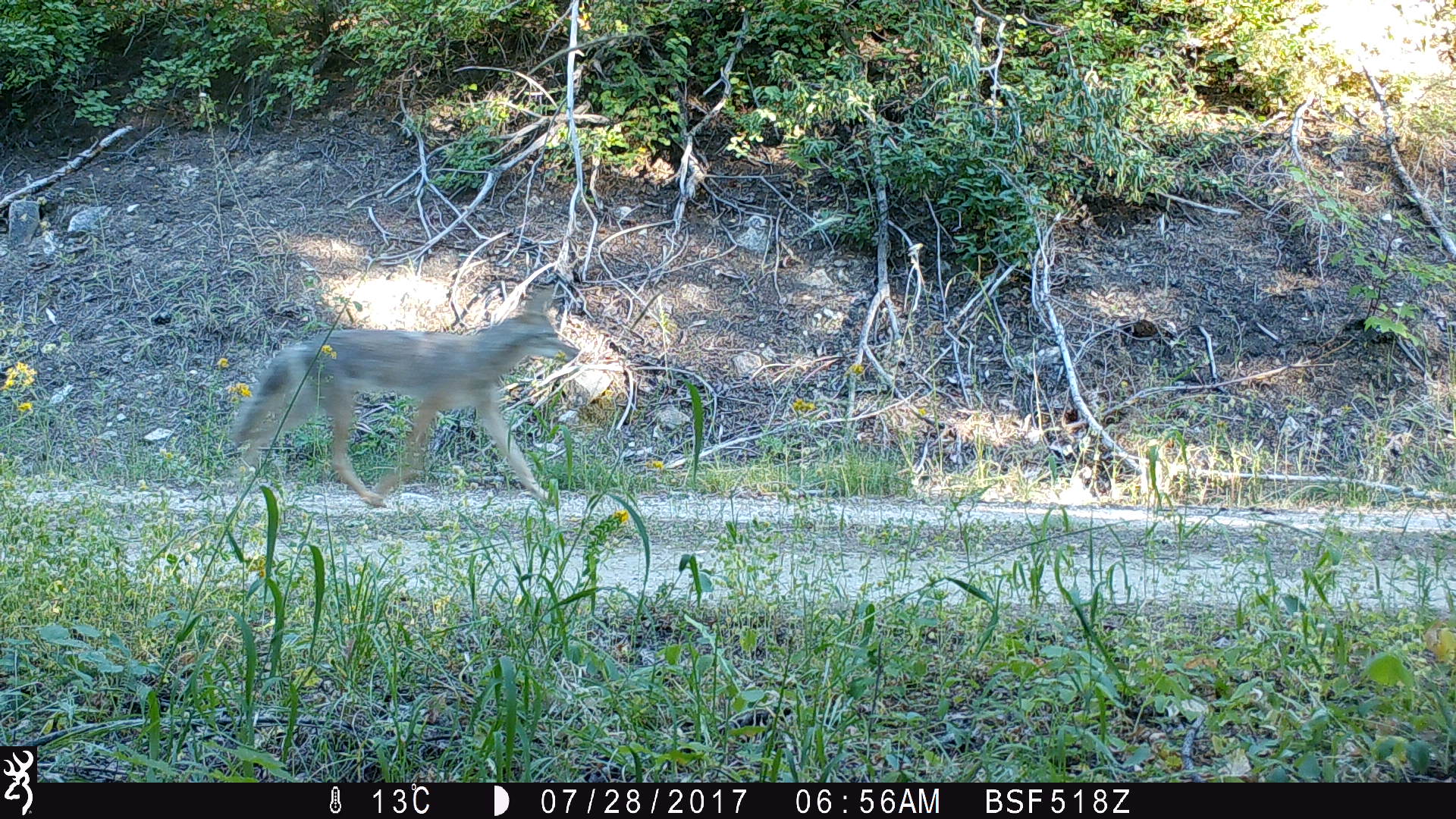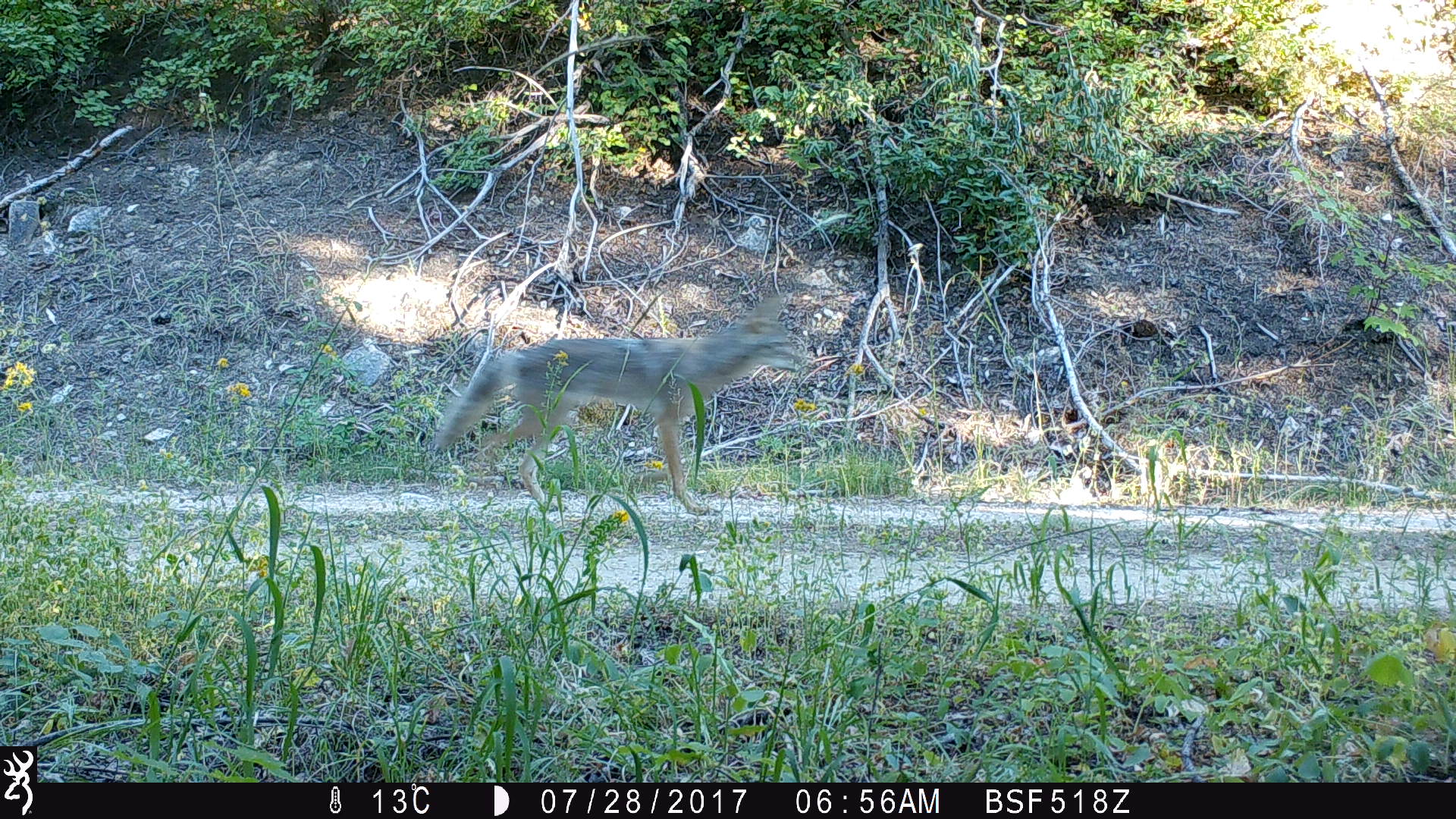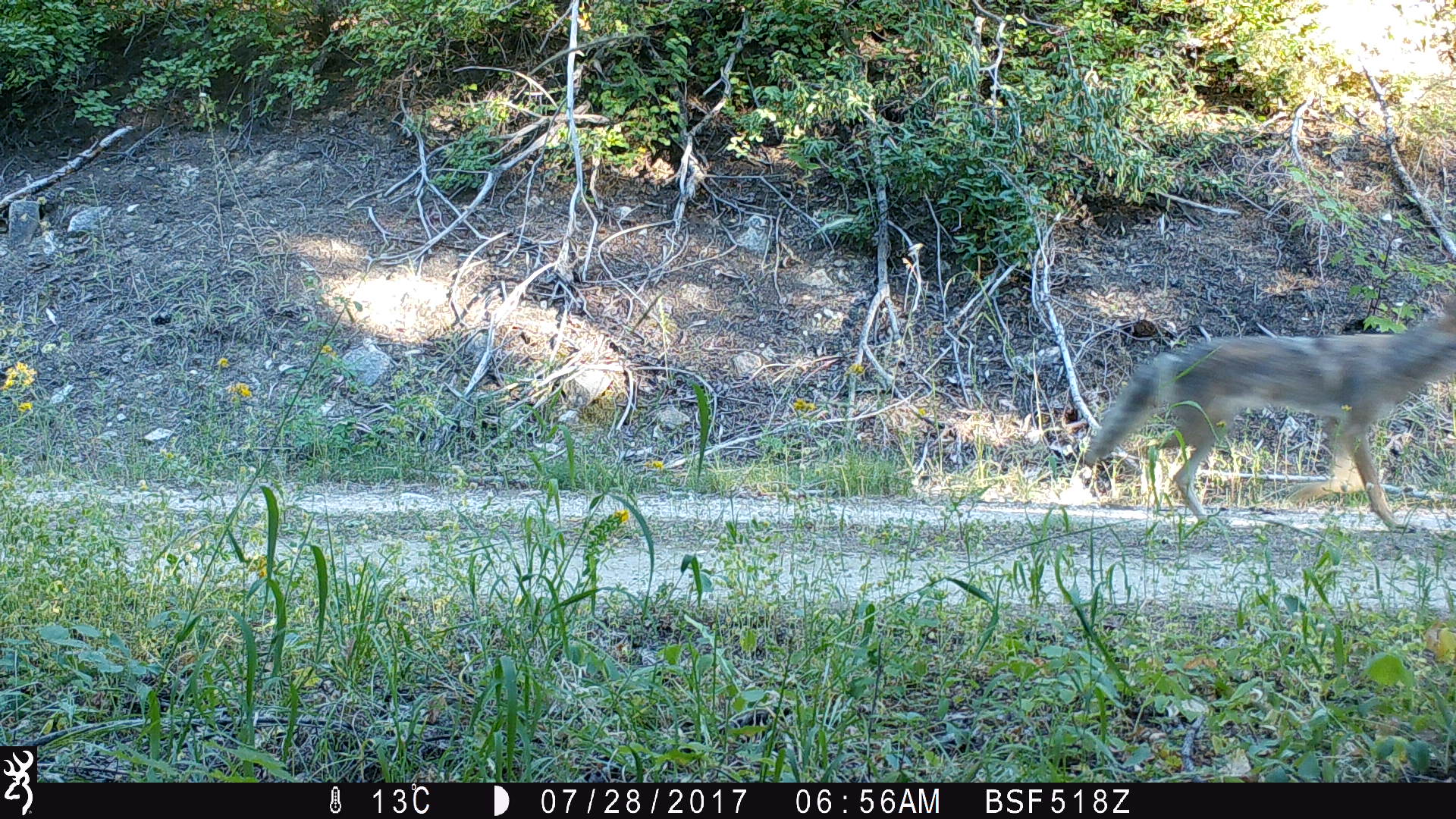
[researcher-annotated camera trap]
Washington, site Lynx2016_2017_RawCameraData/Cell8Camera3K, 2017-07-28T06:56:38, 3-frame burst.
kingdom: Animalia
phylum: Chordata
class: Mammalia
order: Carnivora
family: Canidae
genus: Canis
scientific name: Canis latrans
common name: coyote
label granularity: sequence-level